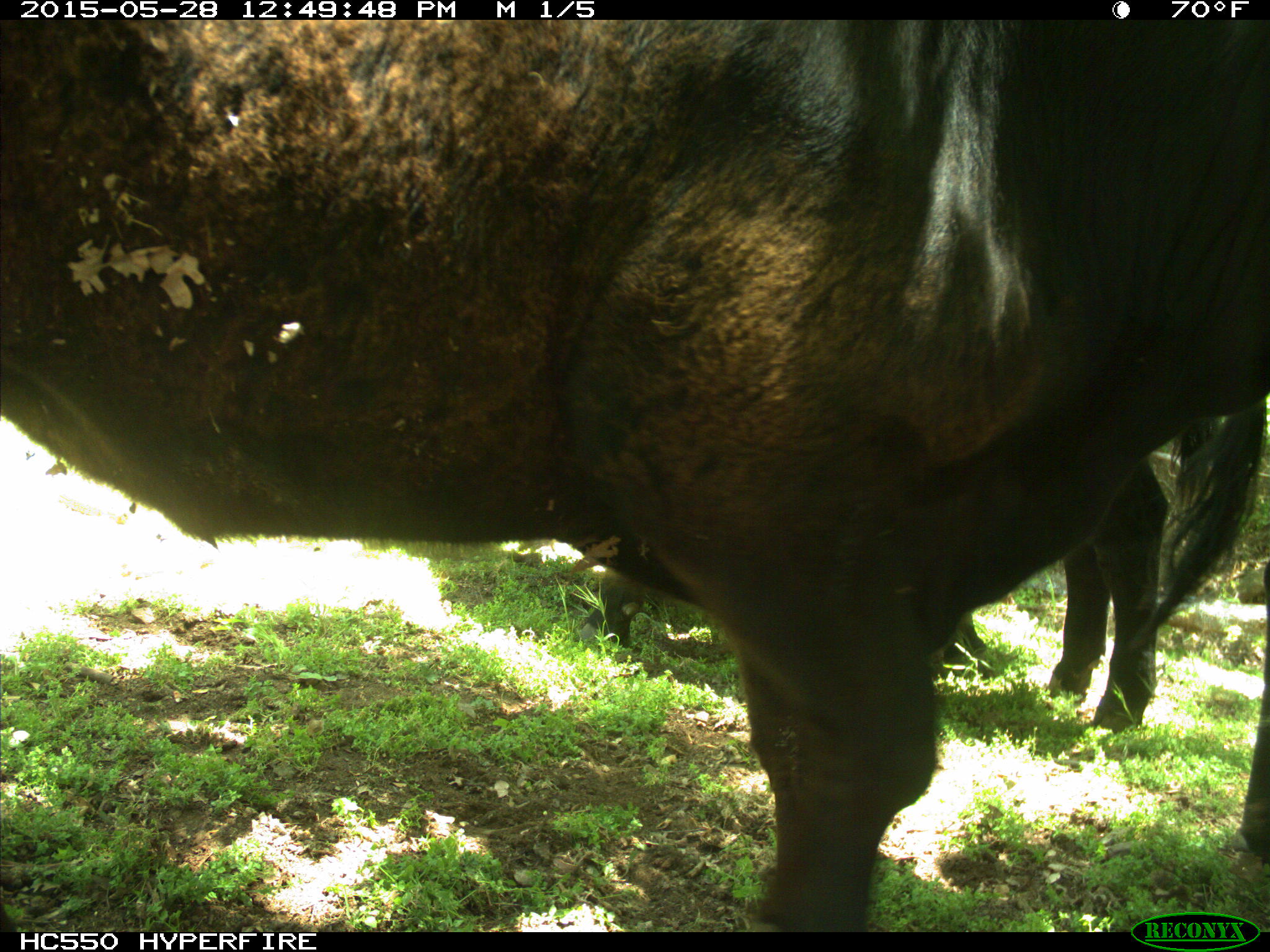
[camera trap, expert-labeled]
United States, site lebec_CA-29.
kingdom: Animalia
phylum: Chordata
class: Mammalia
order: Artiodactyla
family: Bovidae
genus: Bos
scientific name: Bos taurus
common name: domestic cow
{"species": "Bos taurus (domestic cow)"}